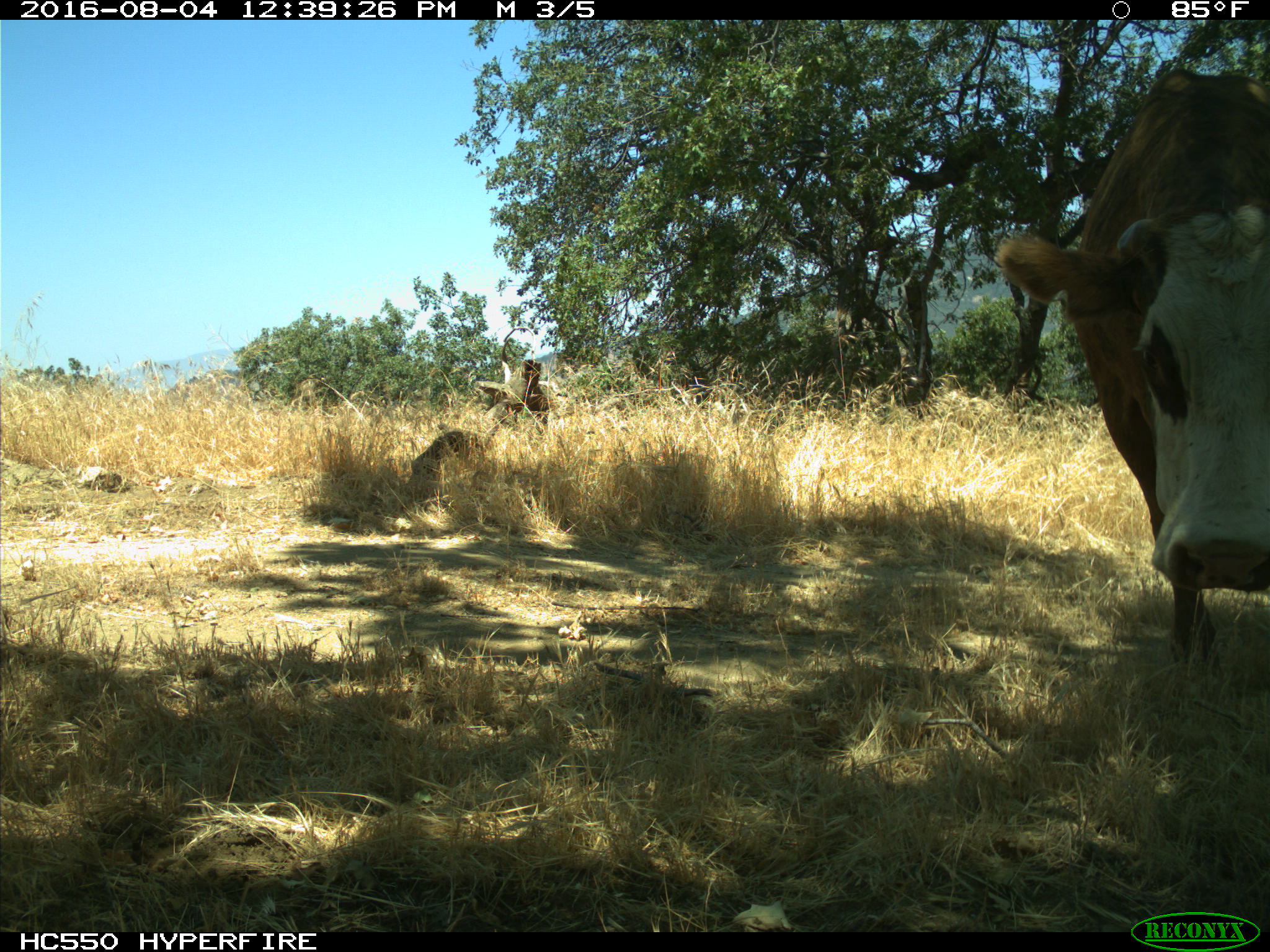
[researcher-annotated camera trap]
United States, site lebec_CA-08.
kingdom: Animalia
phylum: Chordata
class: Mammalia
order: Artiodactyla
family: Bovidae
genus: Bos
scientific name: Bos taurus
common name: domestic cow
Bos taurus (domestic cow).